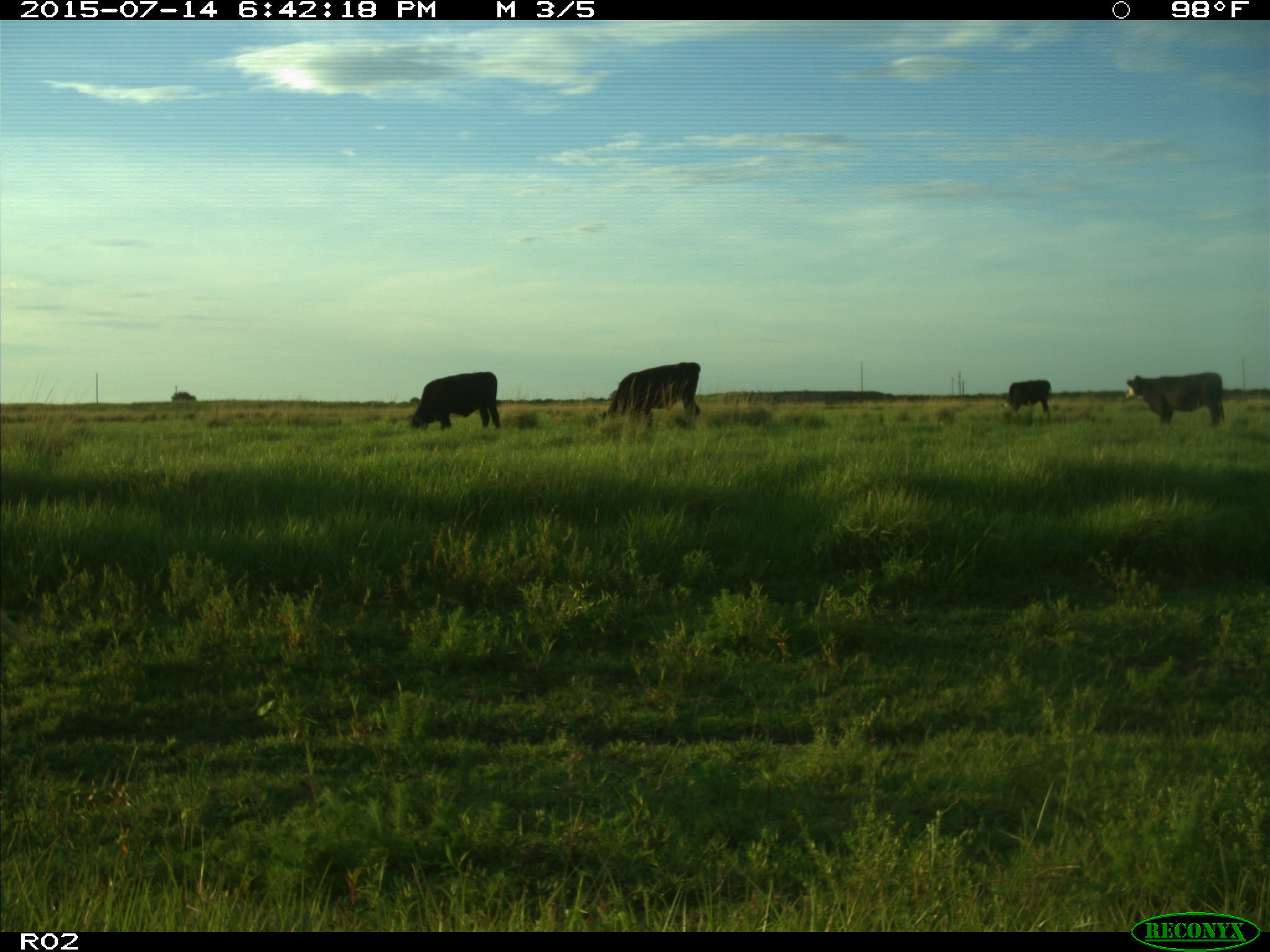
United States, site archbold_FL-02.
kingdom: Animalia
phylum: Chordata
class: Mammalia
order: Artiodactyla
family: Bovidae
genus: Bos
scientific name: Bos taurus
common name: domestic cow